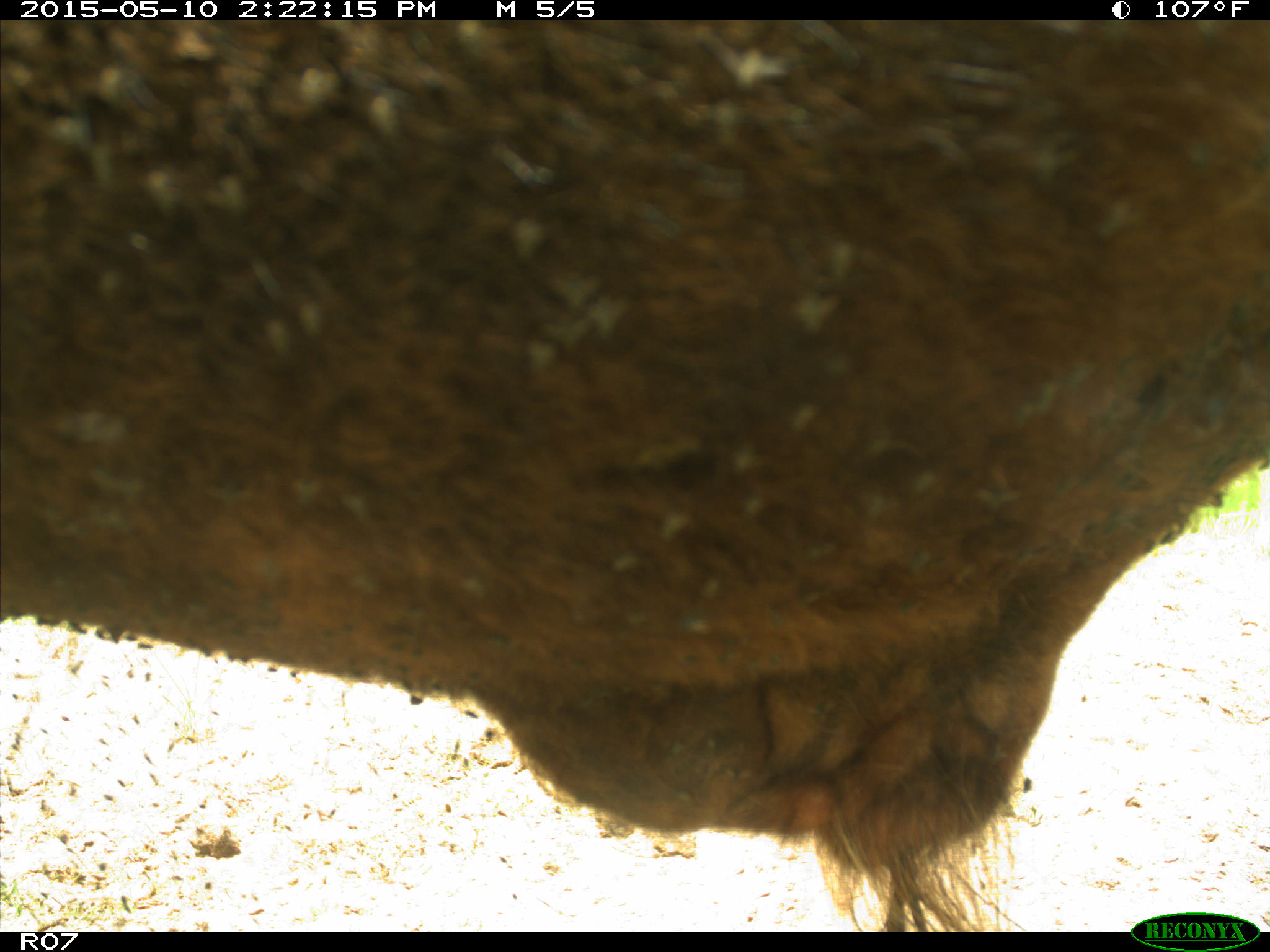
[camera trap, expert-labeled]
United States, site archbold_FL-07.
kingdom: Animalia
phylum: Chordata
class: Mammalia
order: Artiodactyla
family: Bovidae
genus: Bos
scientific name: Bos taurus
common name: domestic cow